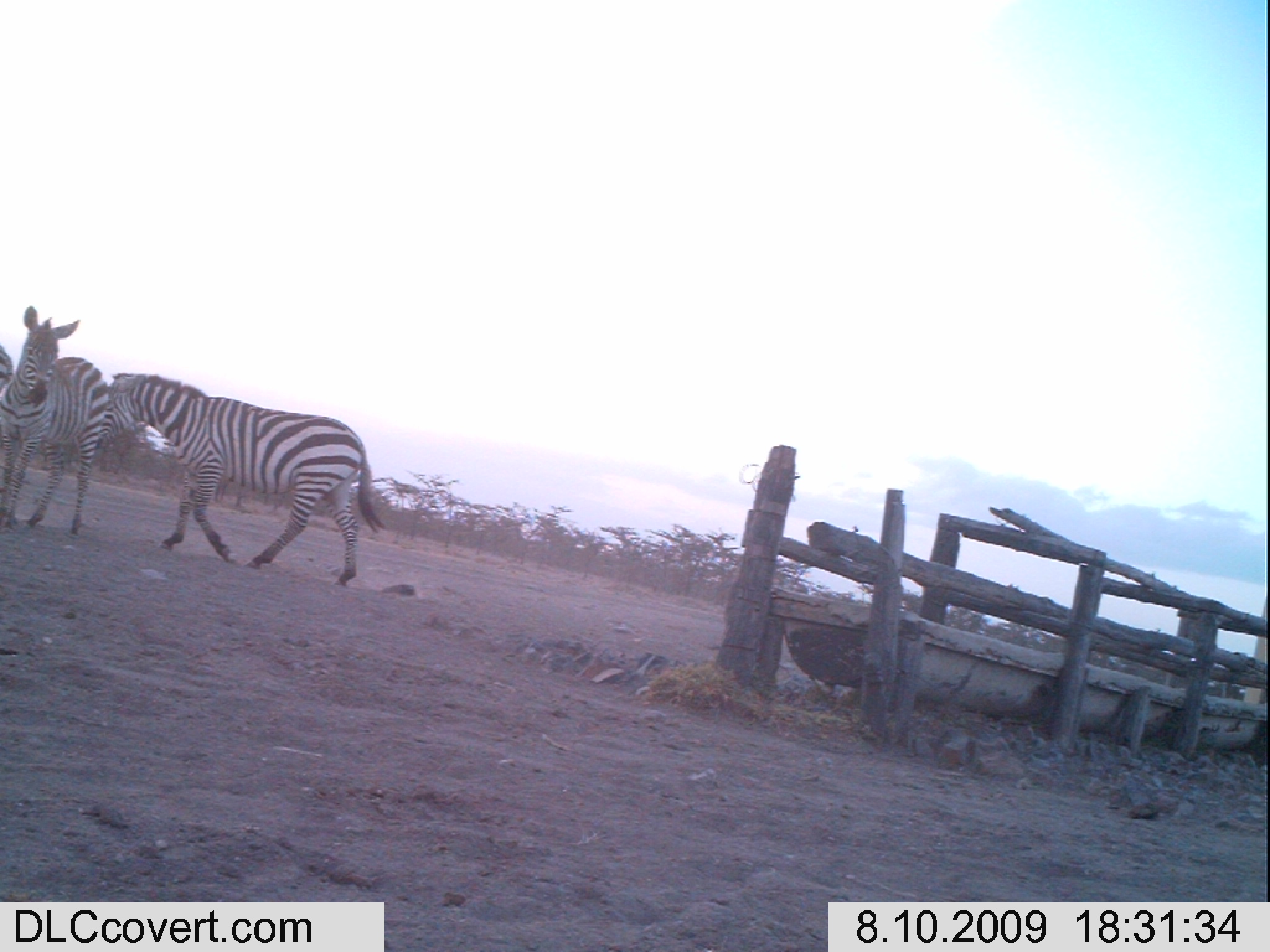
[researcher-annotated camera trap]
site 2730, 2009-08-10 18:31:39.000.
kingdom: Animalia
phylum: Chordata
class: Mammalia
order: Perissodactyla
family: Equidae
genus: Equus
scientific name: Equus quagga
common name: plains zebra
Equus quagga (plains zebra), count 3.